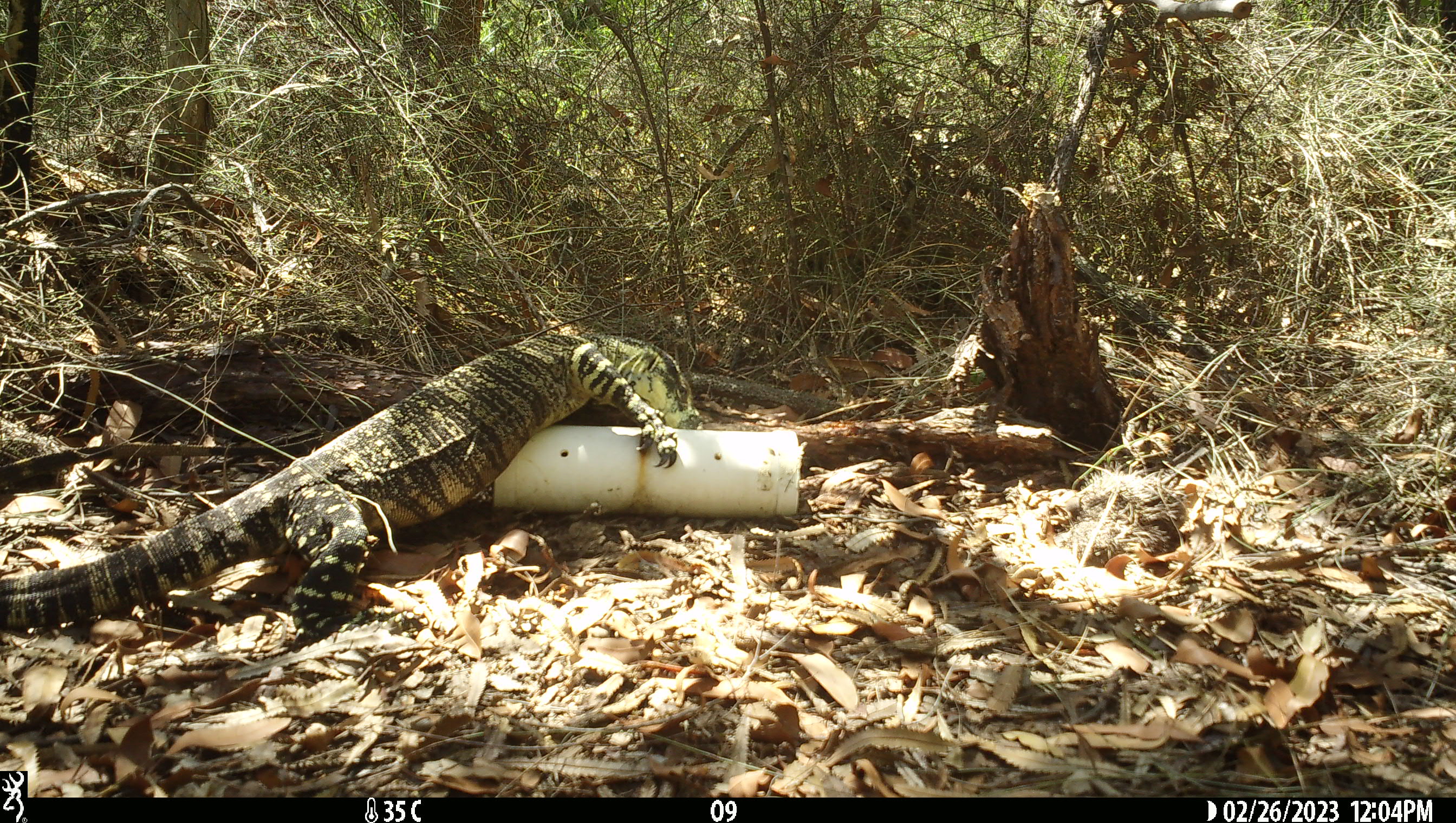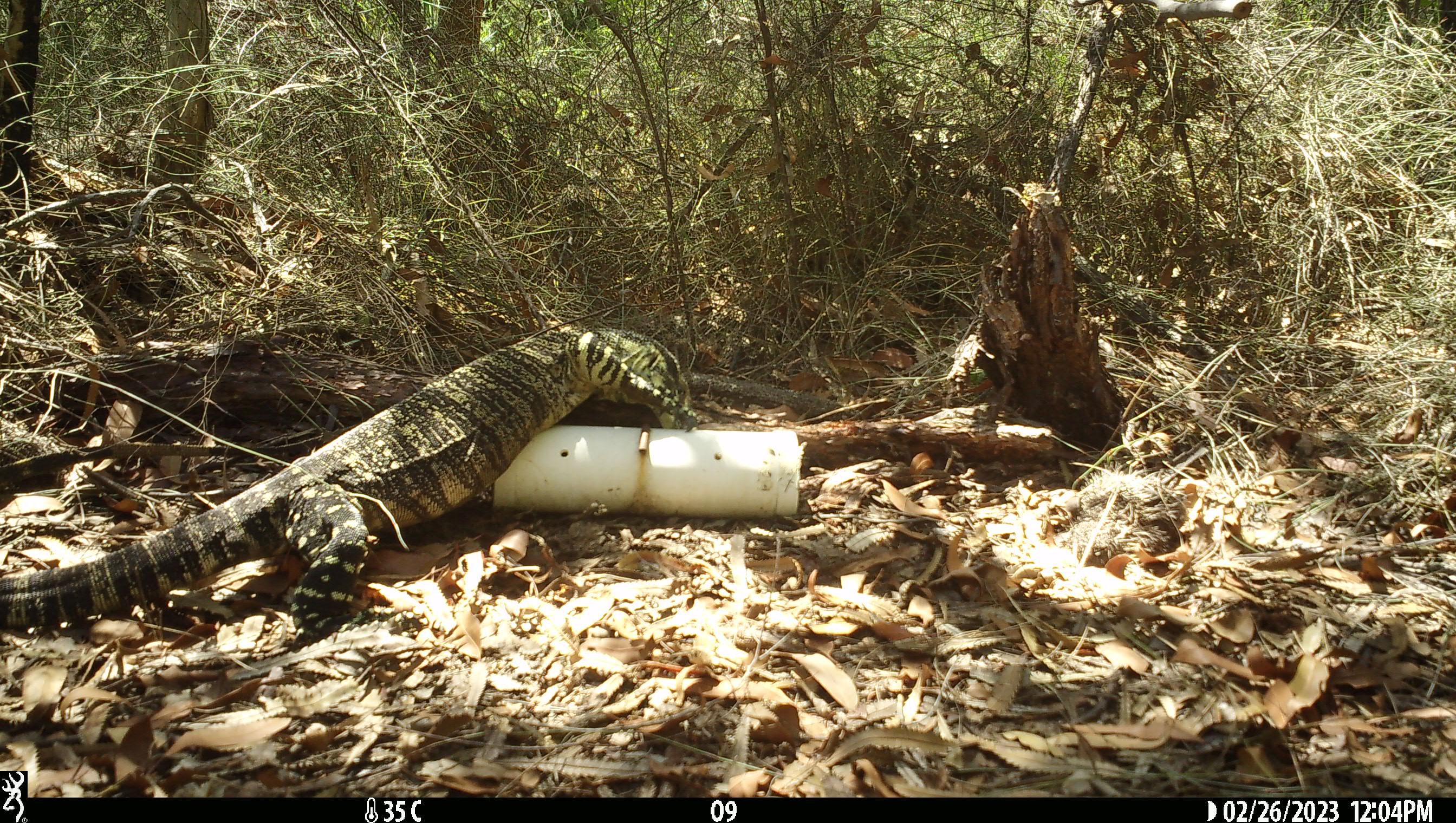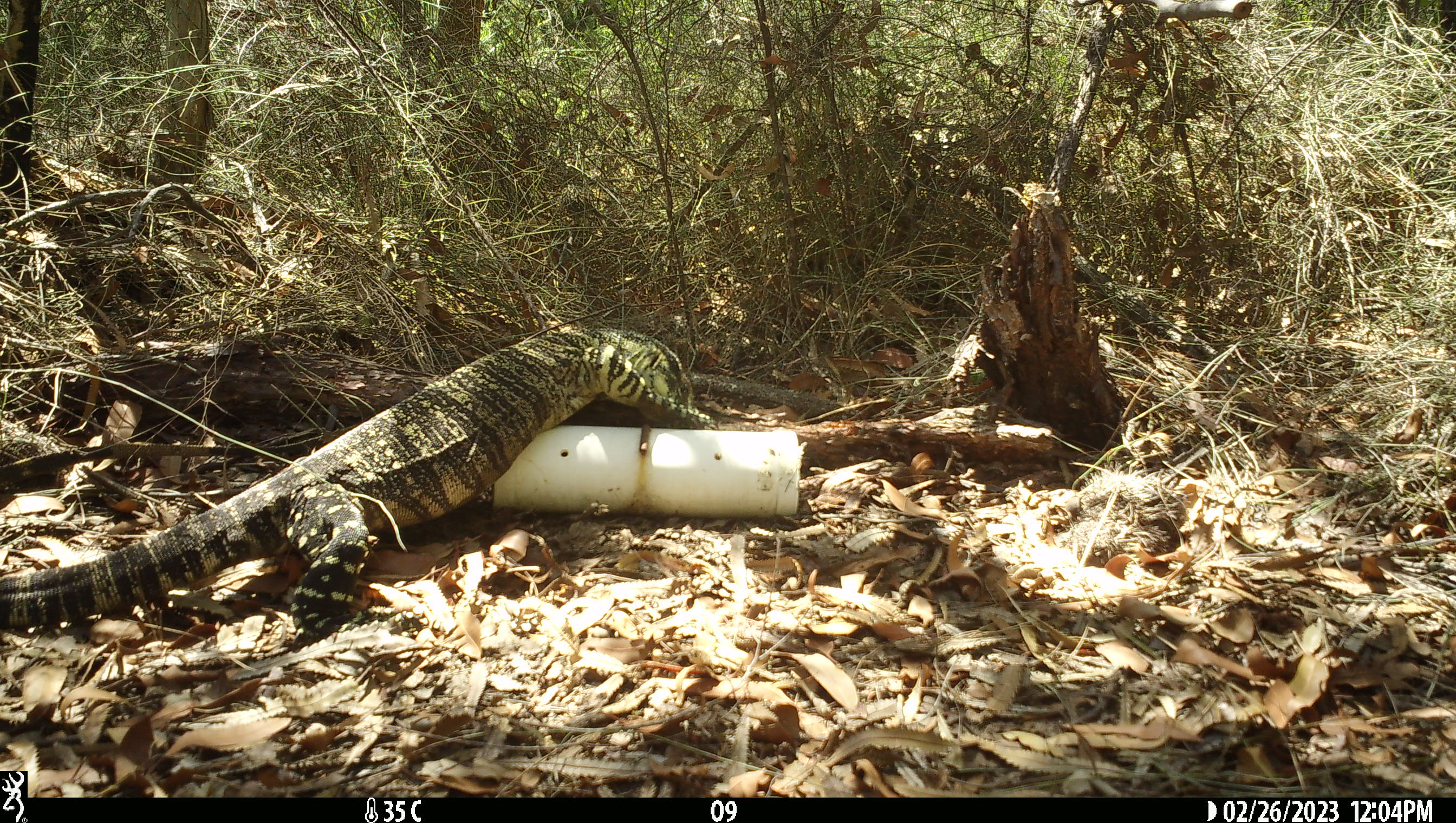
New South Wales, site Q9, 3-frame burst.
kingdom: Animalia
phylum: Chordata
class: Reptilia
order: Squamata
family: Varanidae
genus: Varanus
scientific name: Varanus varius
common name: lace monitor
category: goanna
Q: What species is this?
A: Goanna (lace monitor) (Varanus varius).